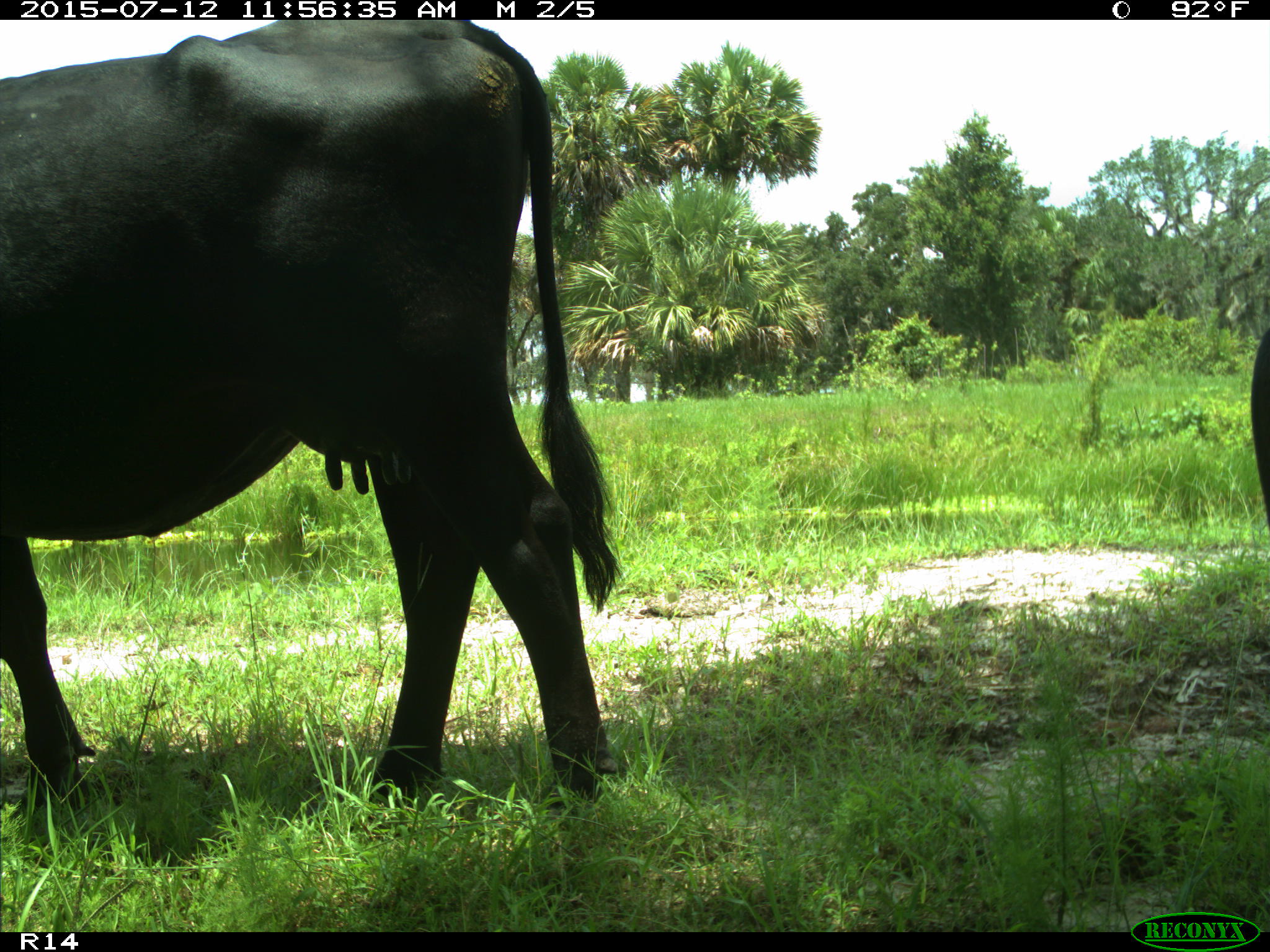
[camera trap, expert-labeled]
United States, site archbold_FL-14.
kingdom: Animalia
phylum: Chordata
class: Mammalia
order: Artiodactyla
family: Bovidae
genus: Bos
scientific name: Bos taurus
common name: domestic cow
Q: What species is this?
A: Bos taurus (domestic cow).